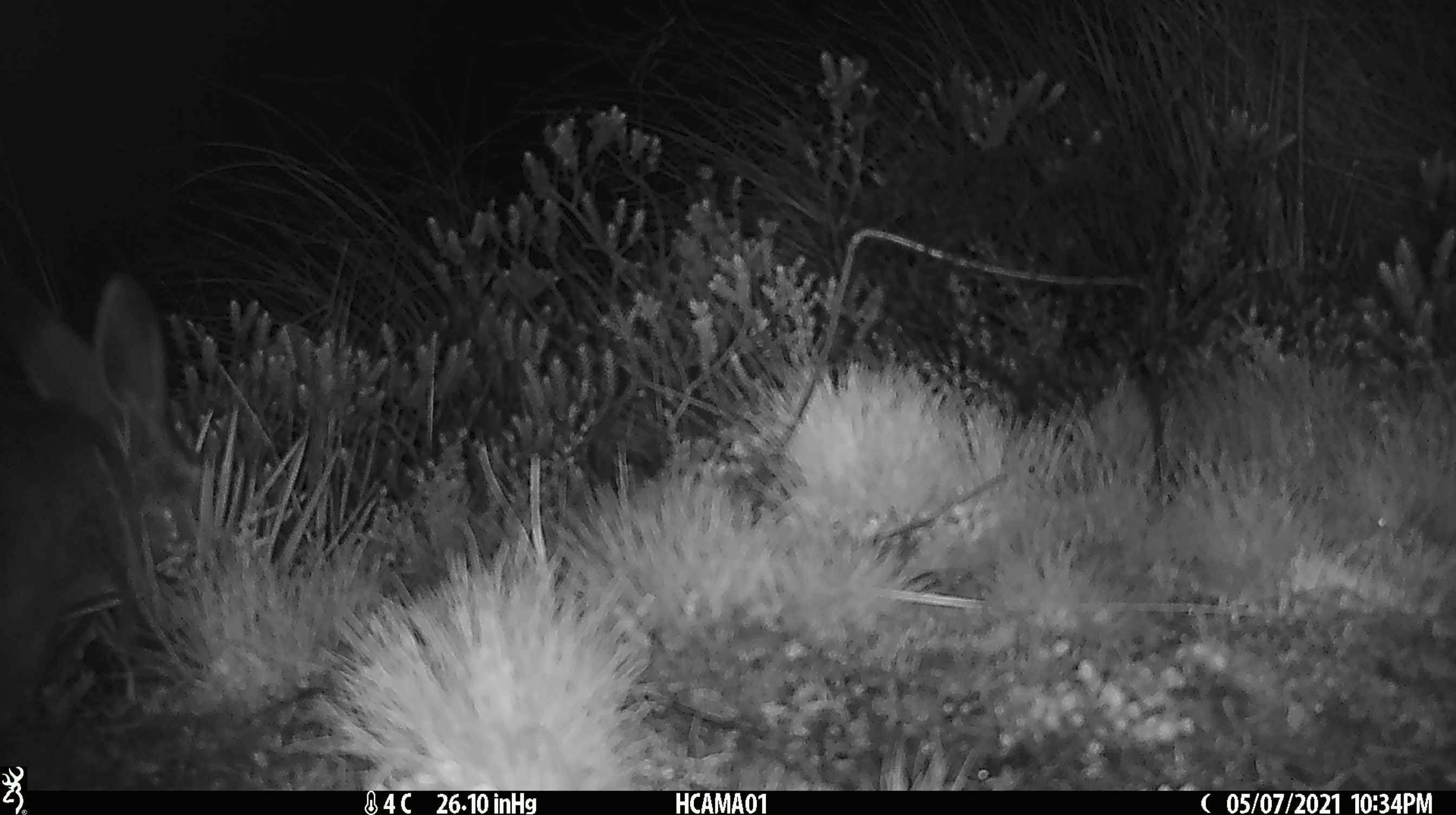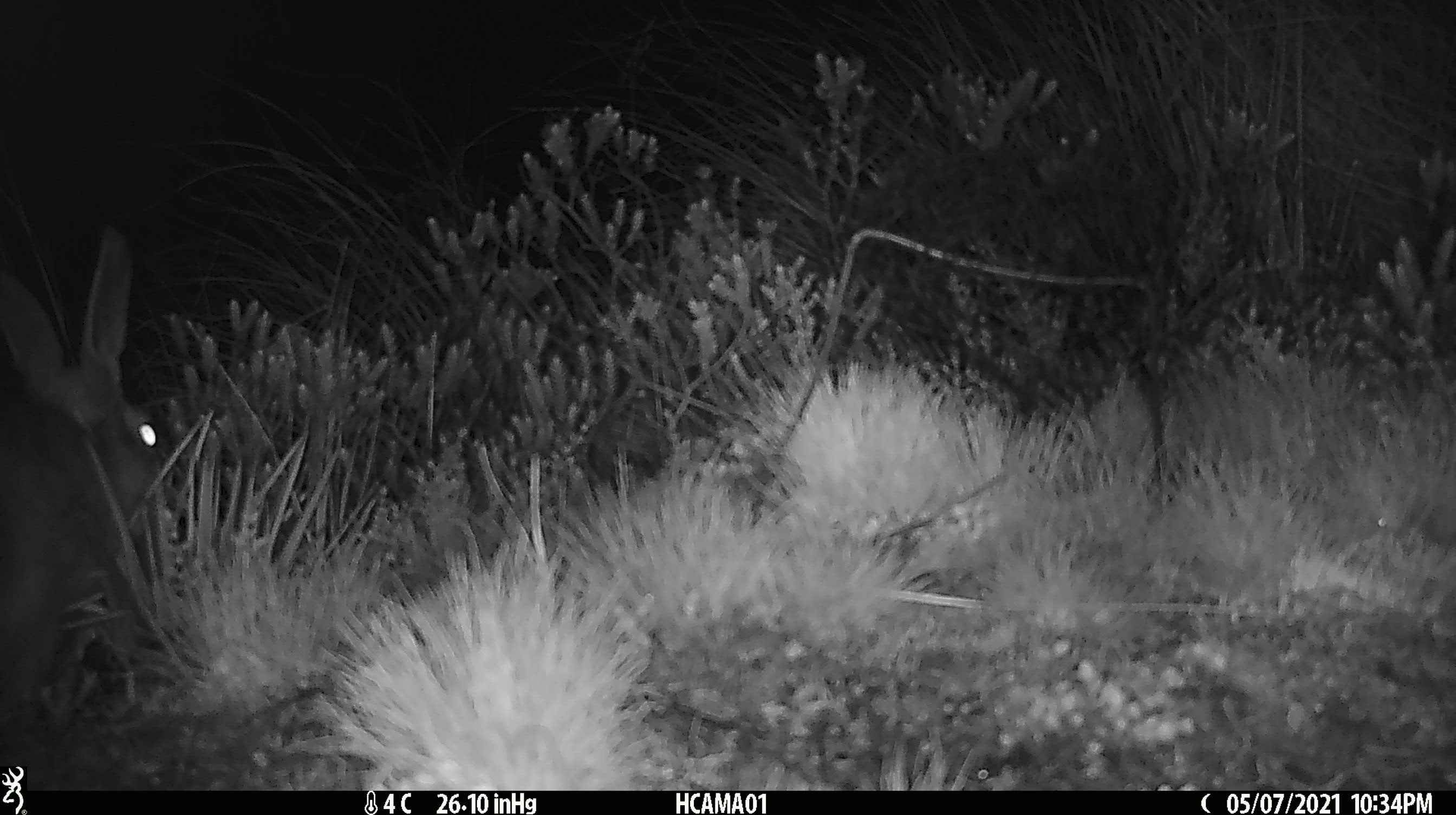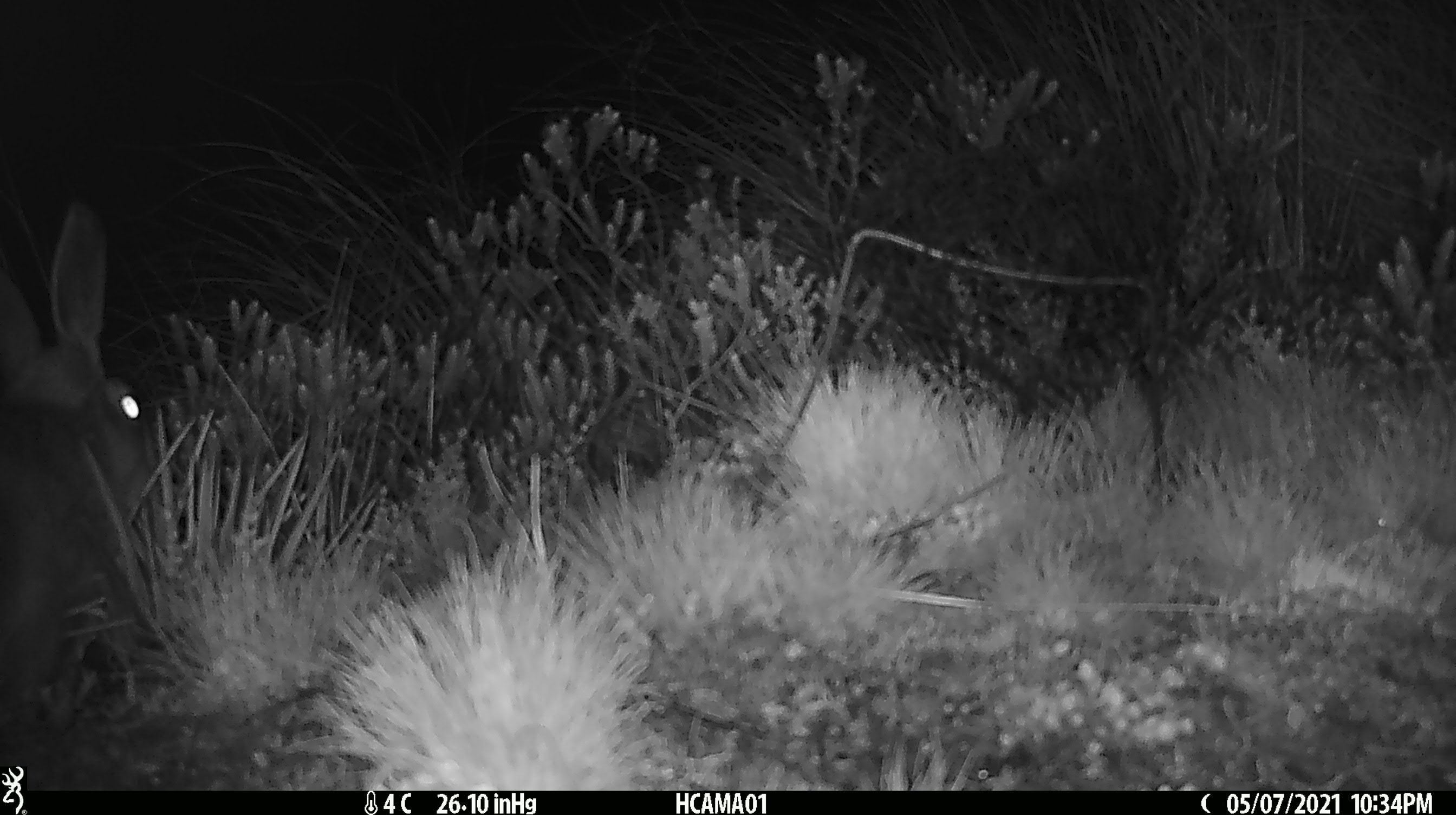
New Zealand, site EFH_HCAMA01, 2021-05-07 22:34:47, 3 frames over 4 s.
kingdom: Animalia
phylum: Chordata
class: Mammalia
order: Lagomorpha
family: Leporidae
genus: Lepus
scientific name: Lepus europaeus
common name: brown hare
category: hare